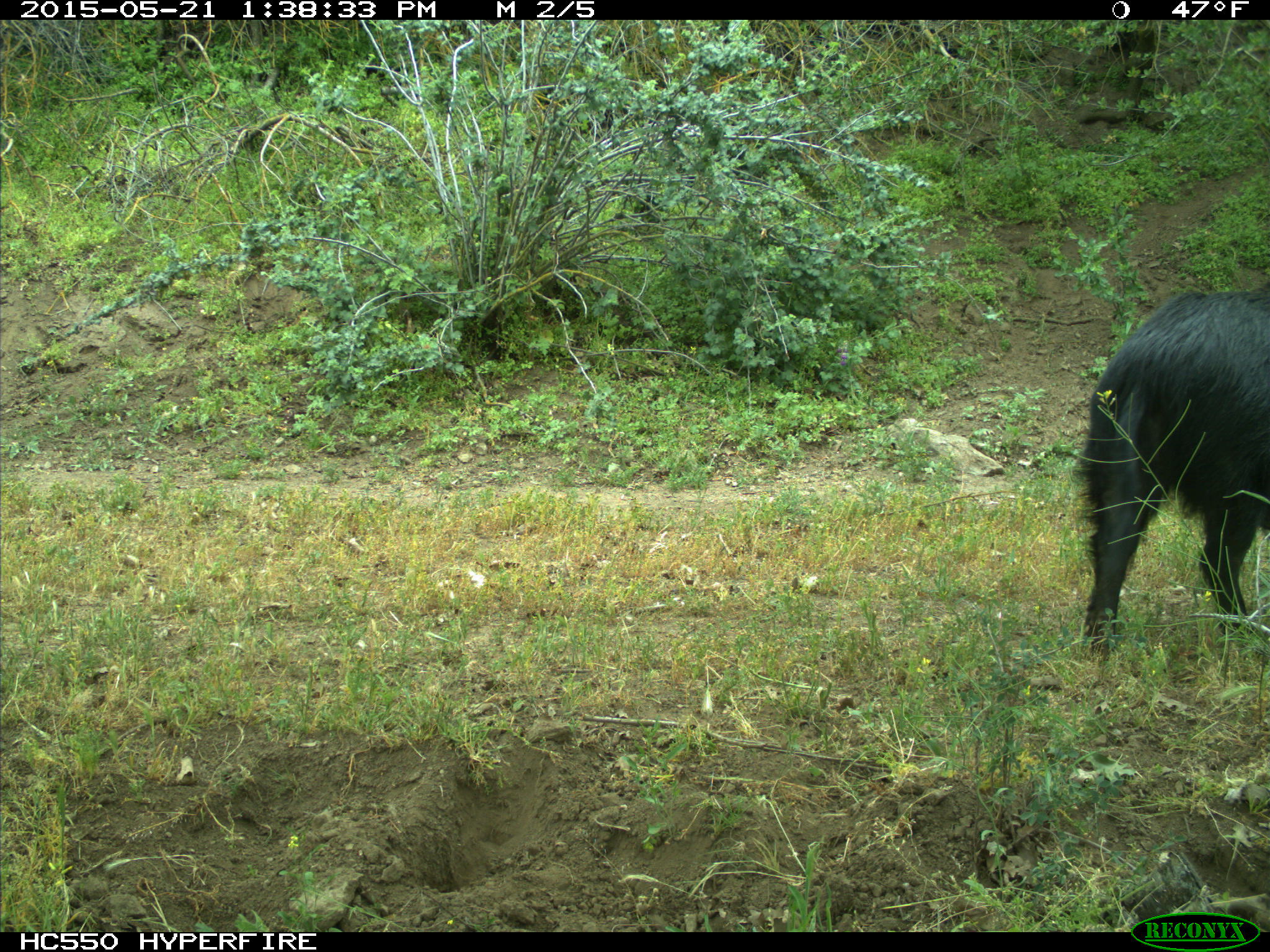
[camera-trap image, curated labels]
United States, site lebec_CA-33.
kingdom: Animalia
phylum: Chordata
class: Mammalia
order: Artiodactyla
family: Suidae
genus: Sus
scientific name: Sus scrofa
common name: wild boar